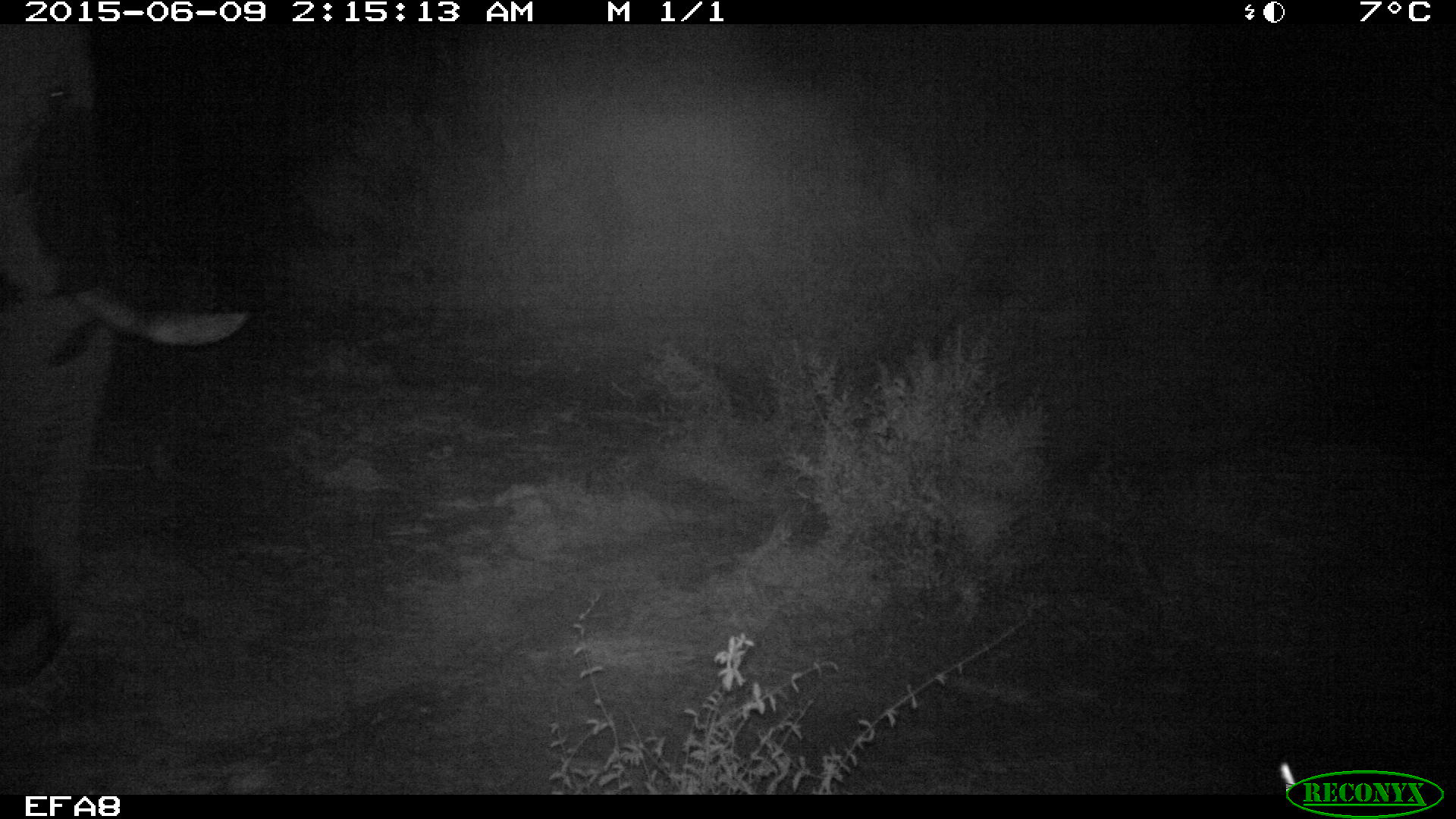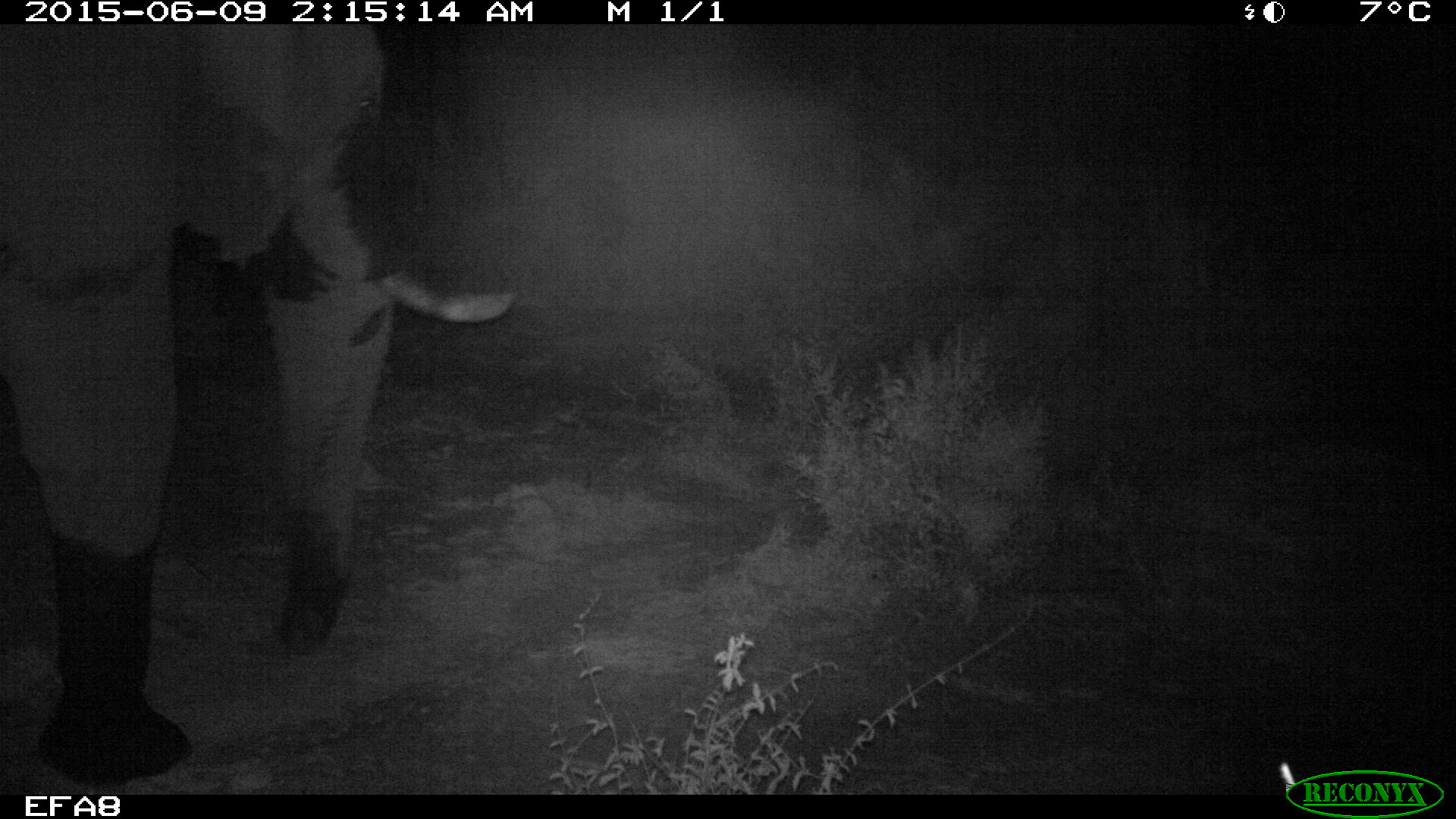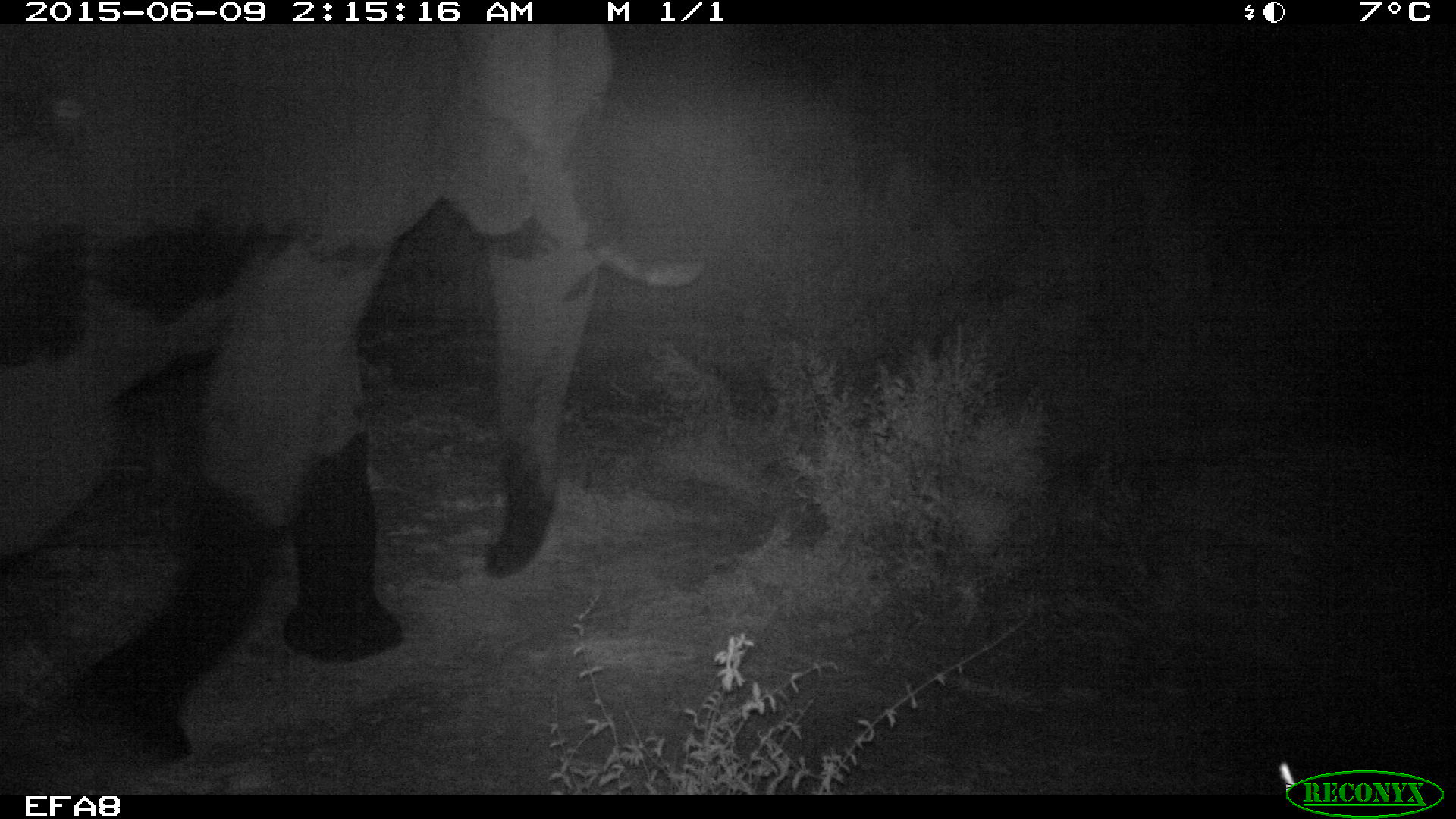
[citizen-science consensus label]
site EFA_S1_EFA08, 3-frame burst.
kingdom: Animalia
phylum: Chordata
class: Mammalia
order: Proboscidea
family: Elephantidae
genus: Loxodonta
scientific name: Loxodonta africana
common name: african bush elephant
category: elephant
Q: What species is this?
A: Elephant (african bush elephant) (Loxodonta africana).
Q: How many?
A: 1.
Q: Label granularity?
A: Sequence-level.